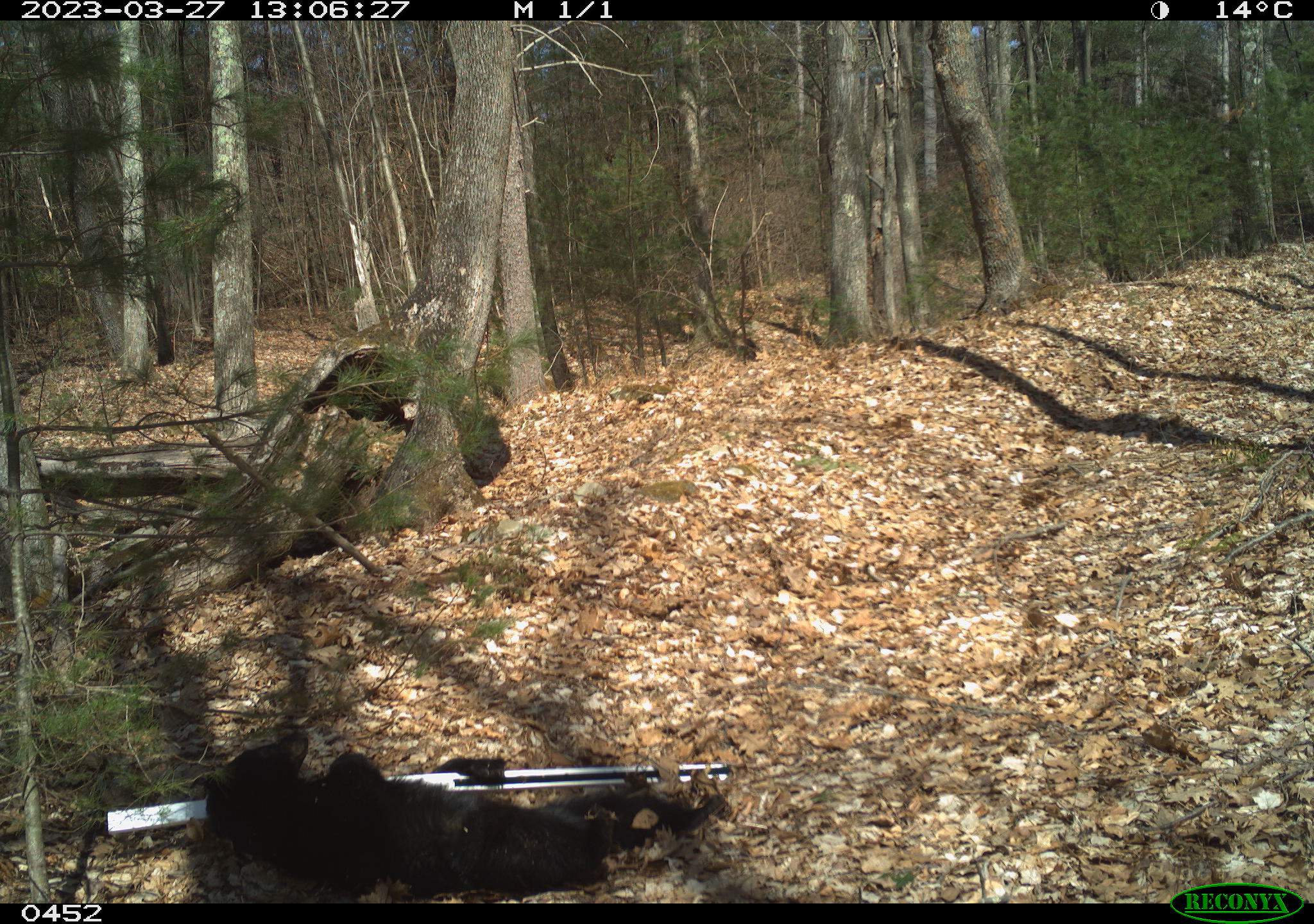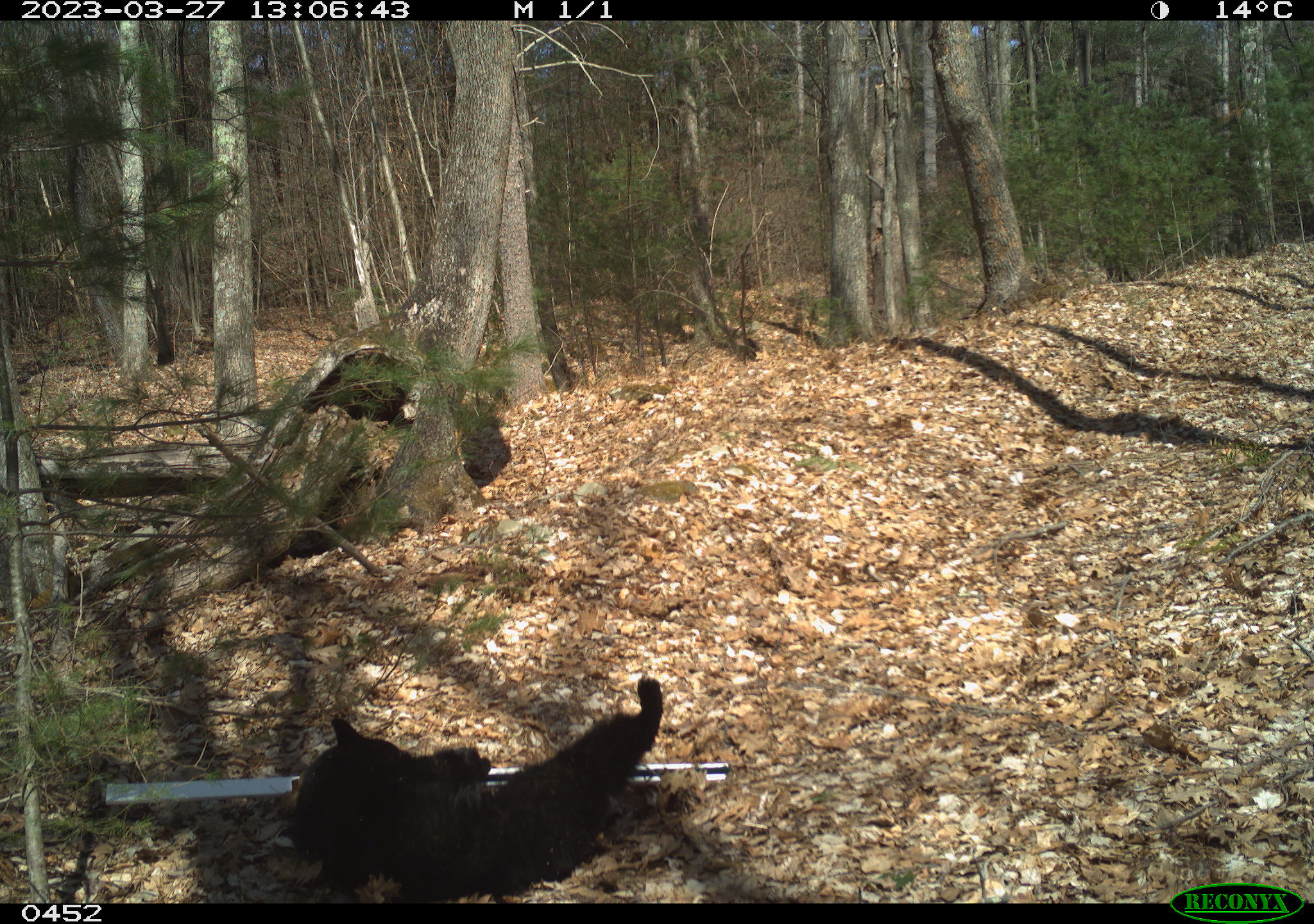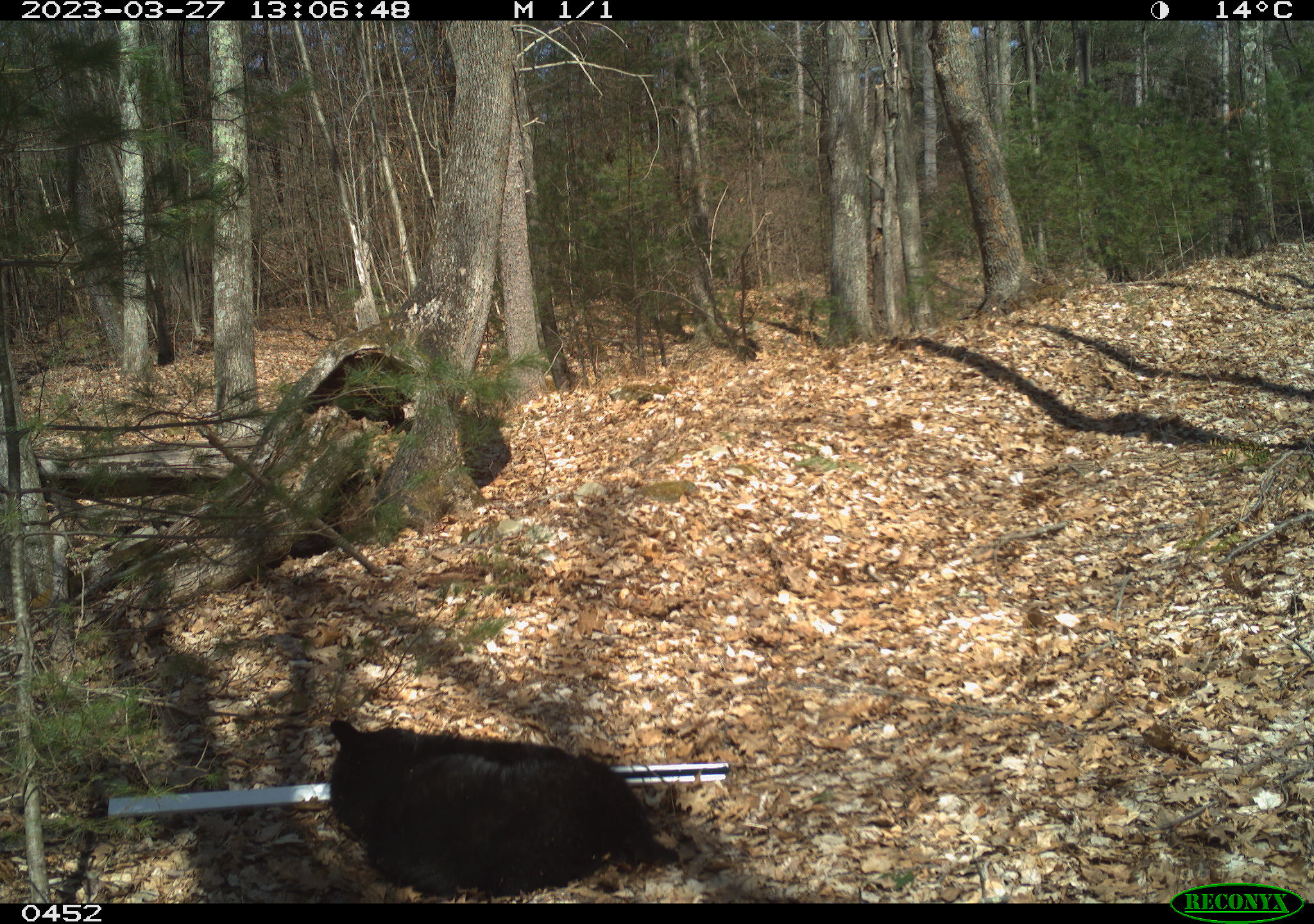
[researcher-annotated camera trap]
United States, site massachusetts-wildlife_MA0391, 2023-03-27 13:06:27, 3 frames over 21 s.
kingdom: Animalia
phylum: Chordata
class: Mammalia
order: Carnivora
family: Ursidae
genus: Ursus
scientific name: Ursus americanus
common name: black bear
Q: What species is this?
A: Black bear (Ursus americanus).